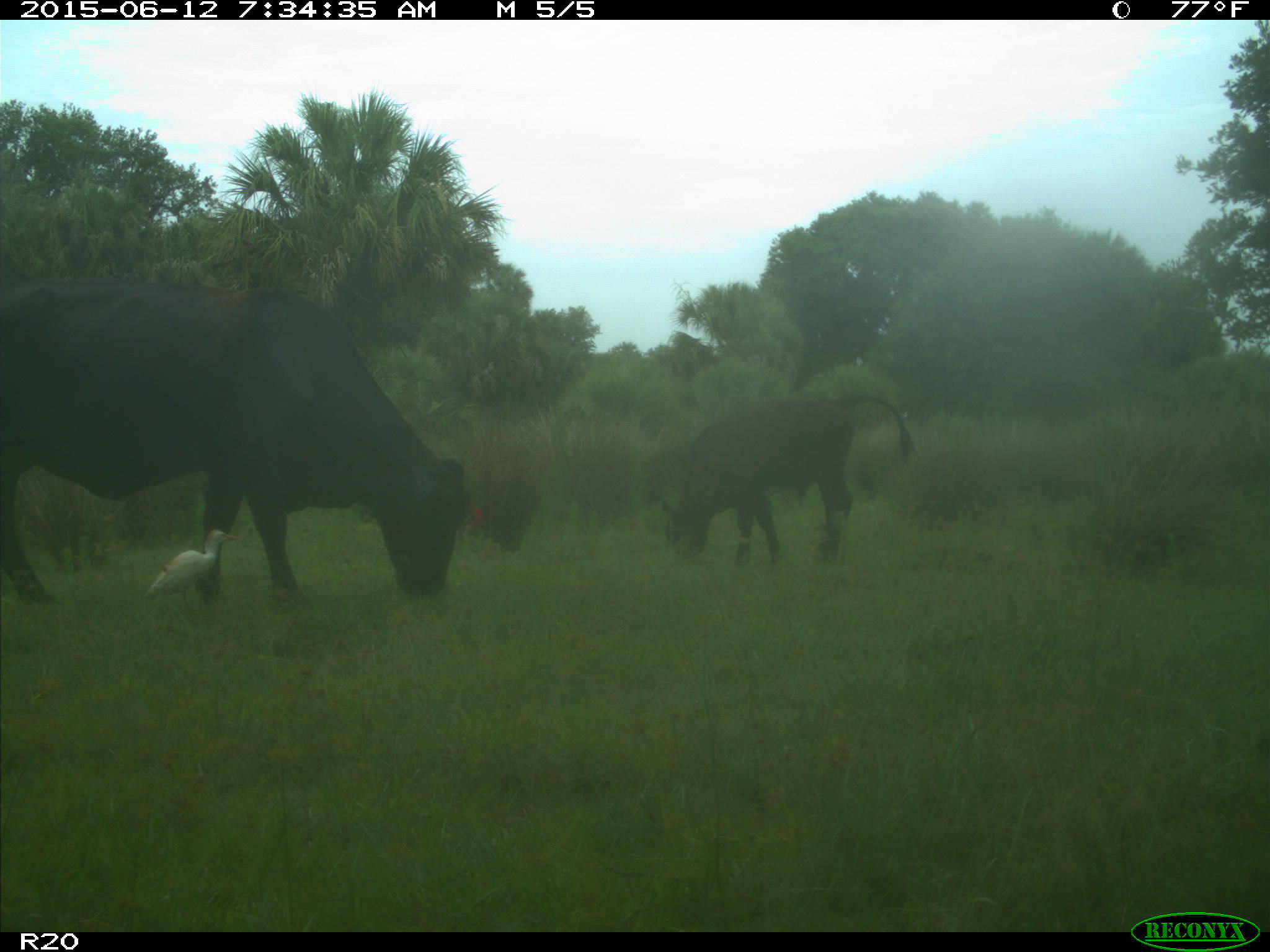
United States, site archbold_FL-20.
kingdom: Animalia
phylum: Chordata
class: Mammalia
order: Artiodactyla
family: Bovidae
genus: Bos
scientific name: Bos taurus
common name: domestic cow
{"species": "Bos taurus (domestic cow)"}